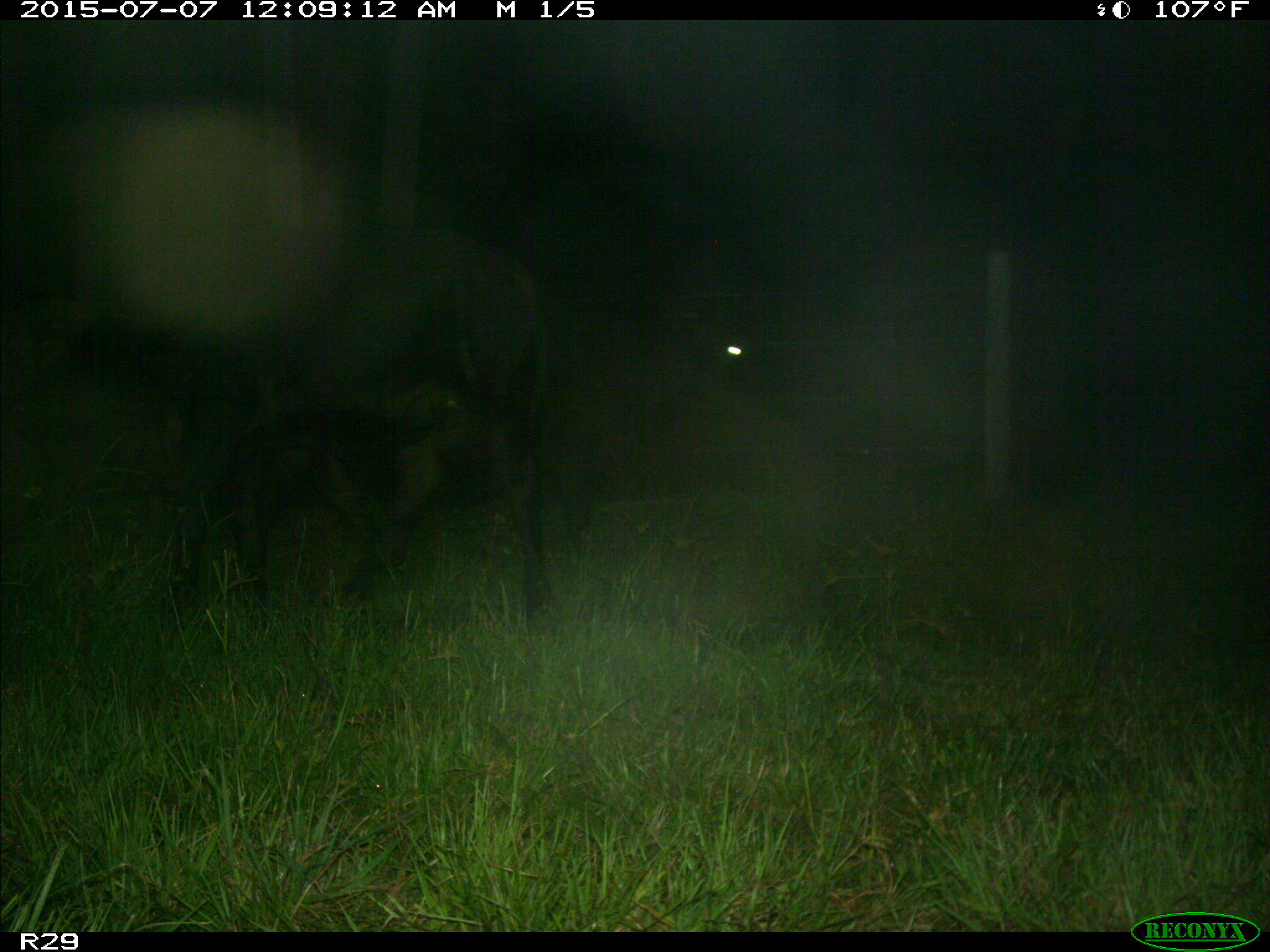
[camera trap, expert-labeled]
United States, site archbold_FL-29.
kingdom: Animalia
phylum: Chordata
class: Mammalia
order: Artiodactyla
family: Bovidae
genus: Bos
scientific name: Bos taurus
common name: domestic cow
Bos taurus (domestic cow).